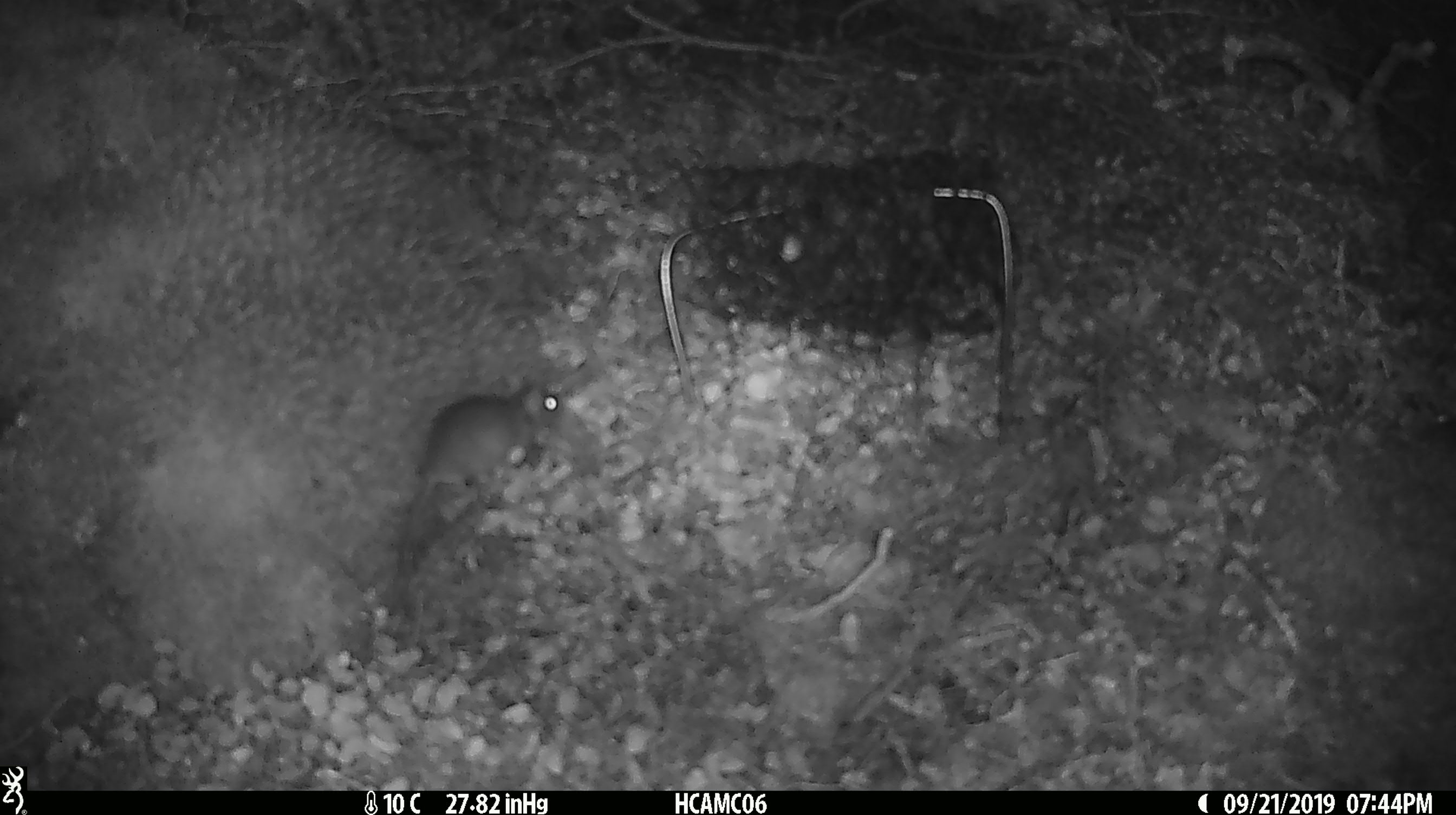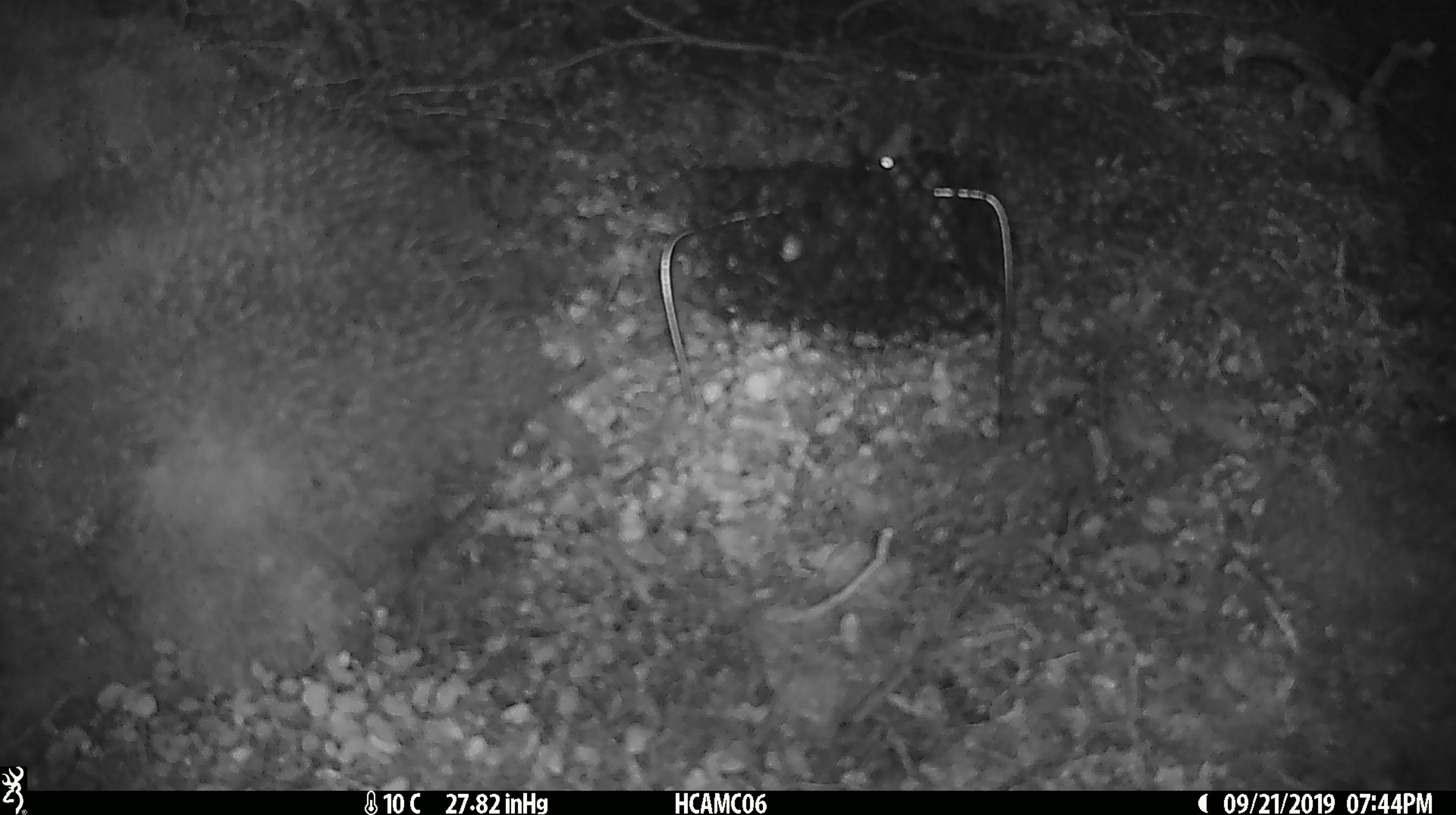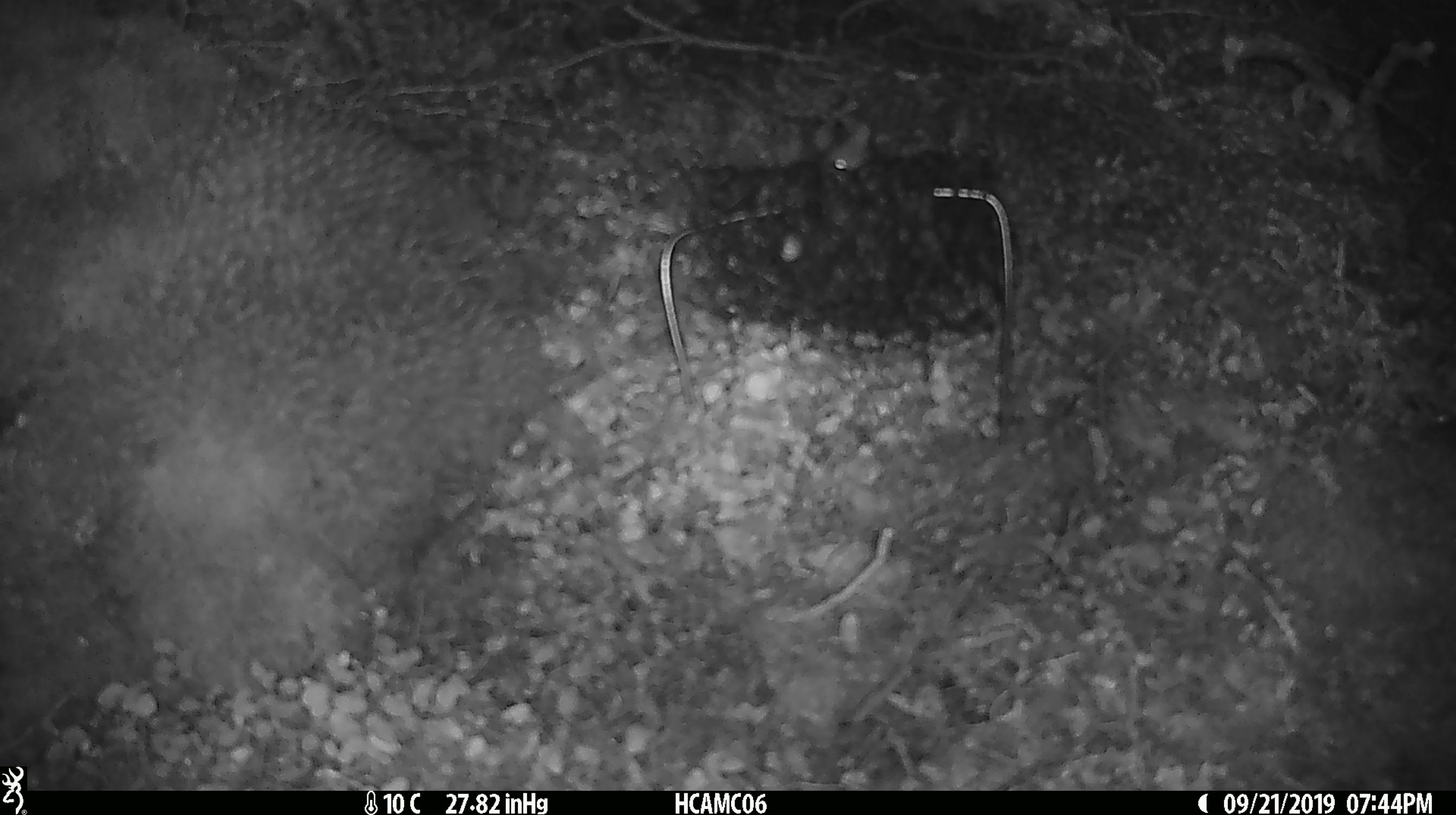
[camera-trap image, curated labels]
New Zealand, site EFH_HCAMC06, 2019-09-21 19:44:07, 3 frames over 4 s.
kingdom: Animalia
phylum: Chordata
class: Mammalia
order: Rodentia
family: Muridae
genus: Mus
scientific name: Mus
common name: mouse